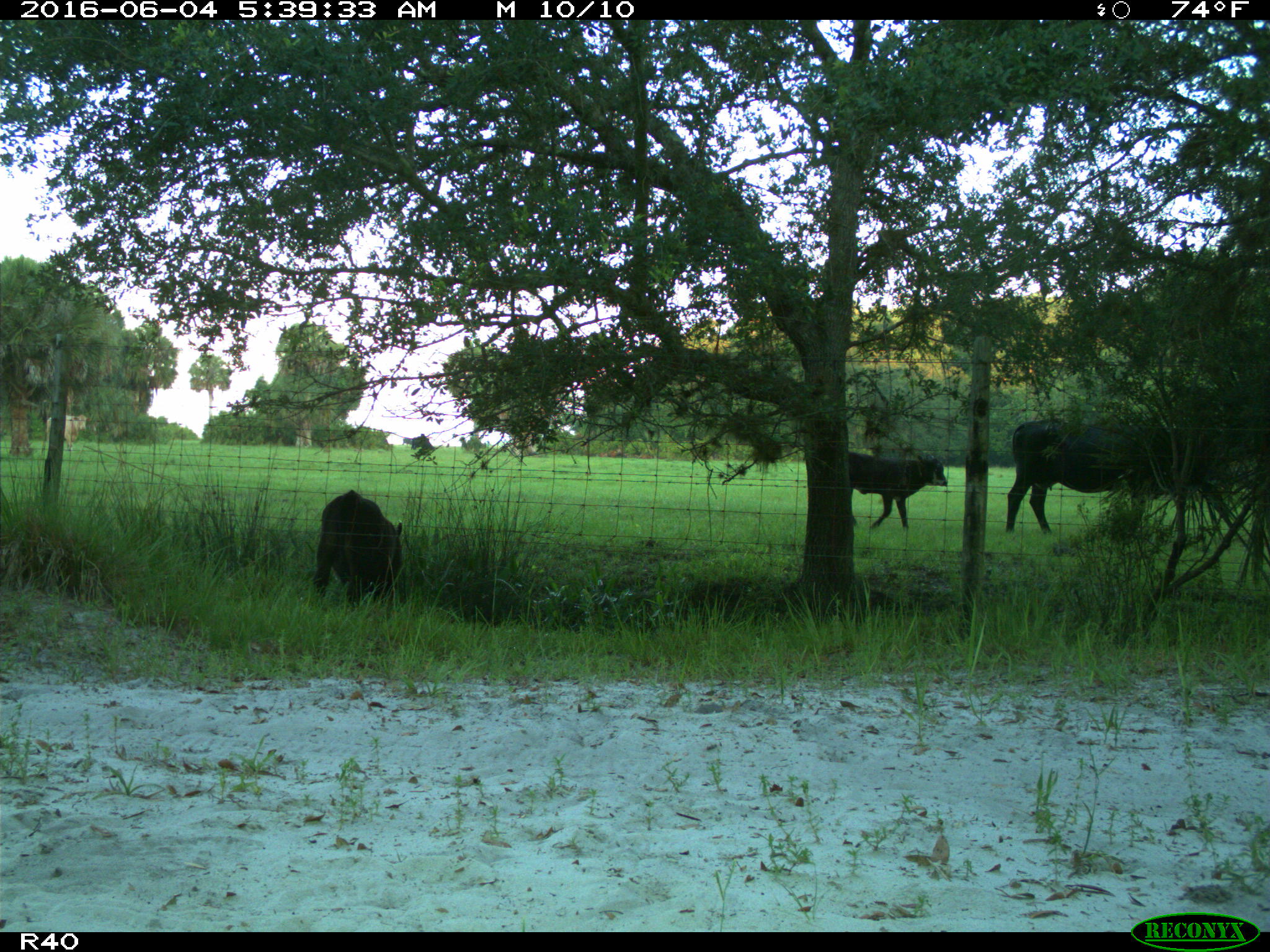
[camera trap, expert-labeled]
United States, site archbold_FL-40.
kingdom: Animalia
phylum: Chordata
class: Mammalia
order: Artiodactyla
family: Bovidae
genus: Bos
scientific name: Bos taurus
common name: domestic cow